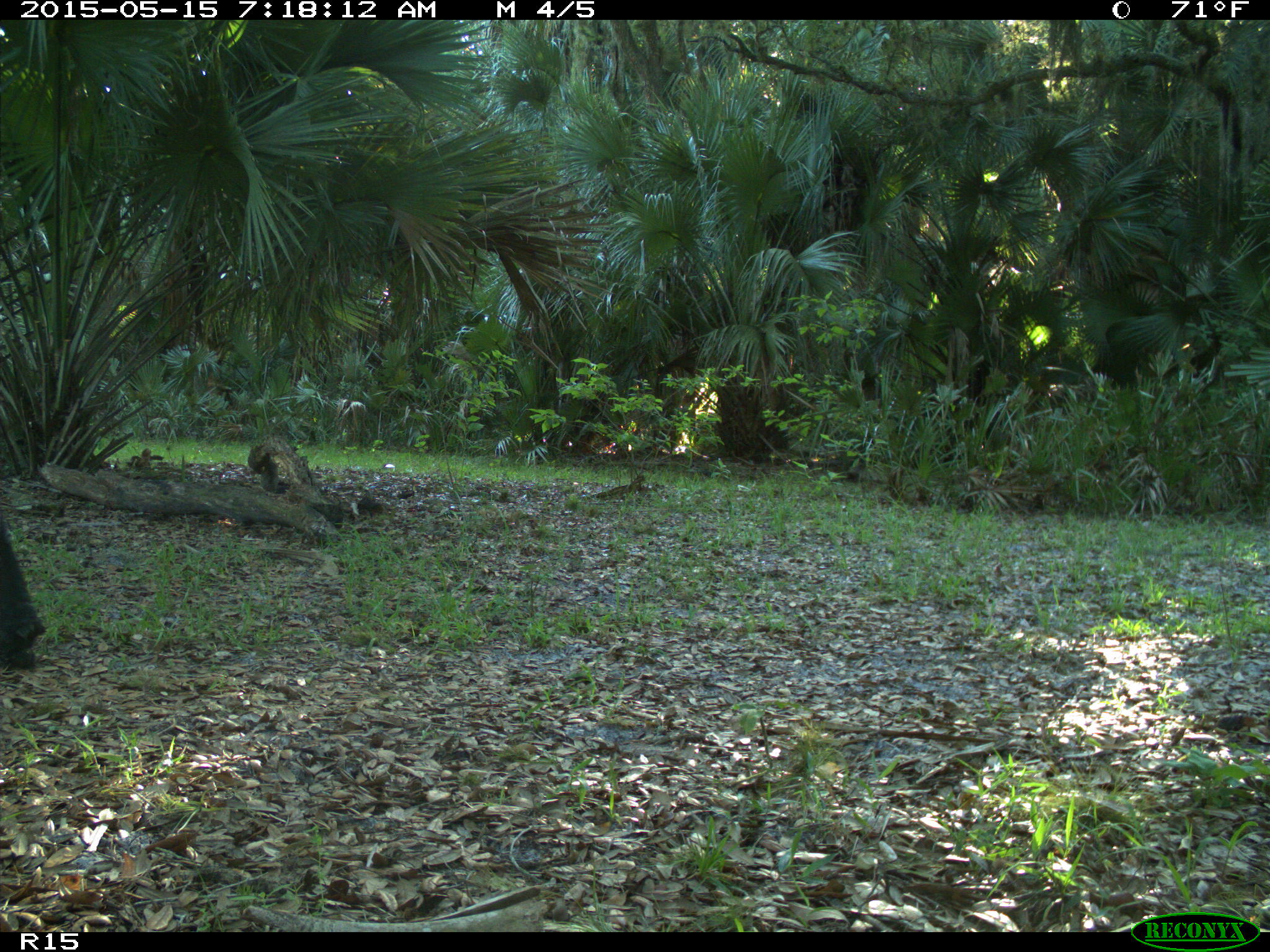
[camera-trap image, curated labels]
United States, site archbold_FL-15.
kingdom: Animalia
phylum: Chordata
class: Mammalia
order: Artiodactyla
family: Bovidae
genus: Bos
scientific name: Bos taurus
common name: domestic cow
Bos taurus (domestic cow).